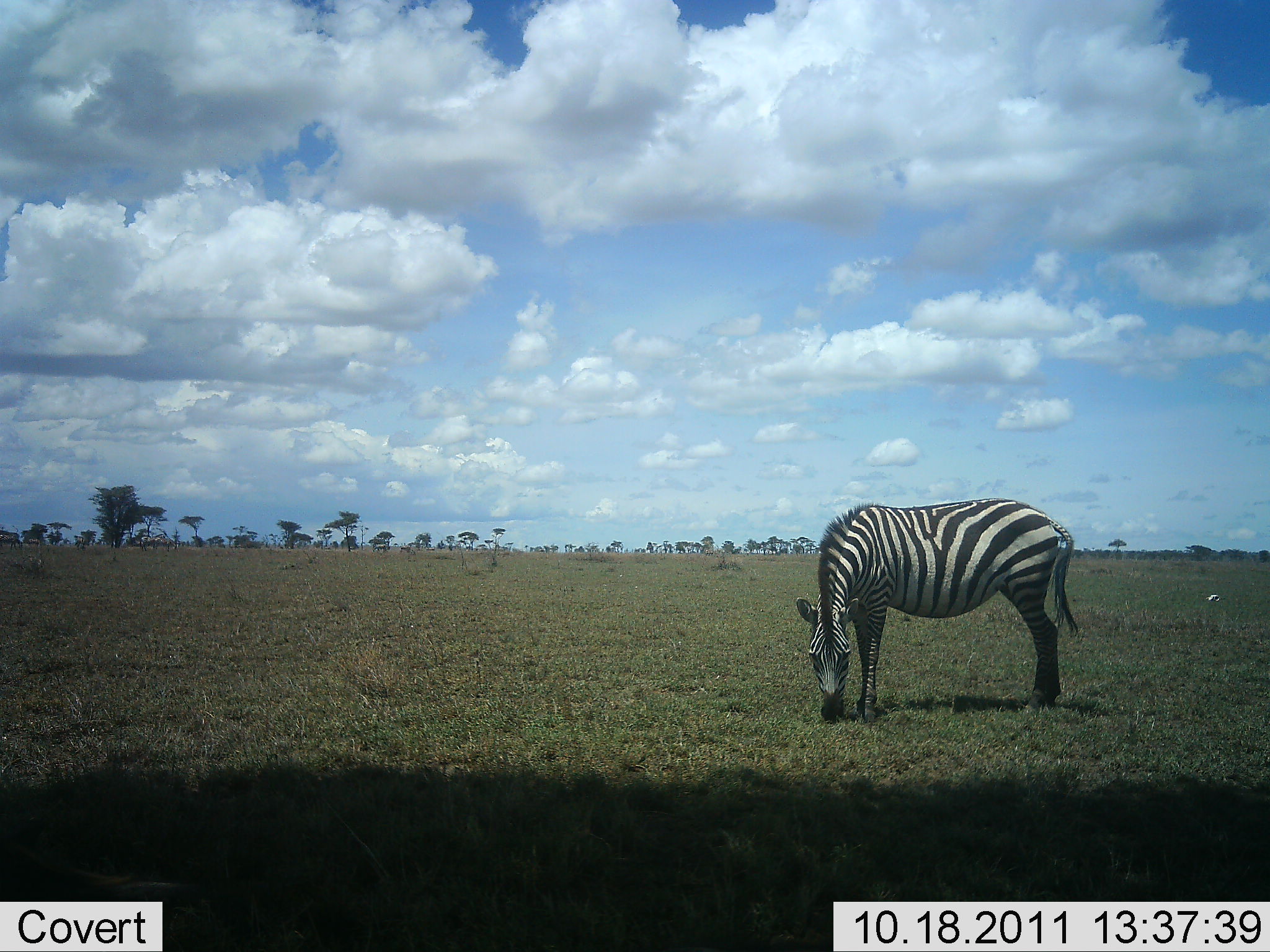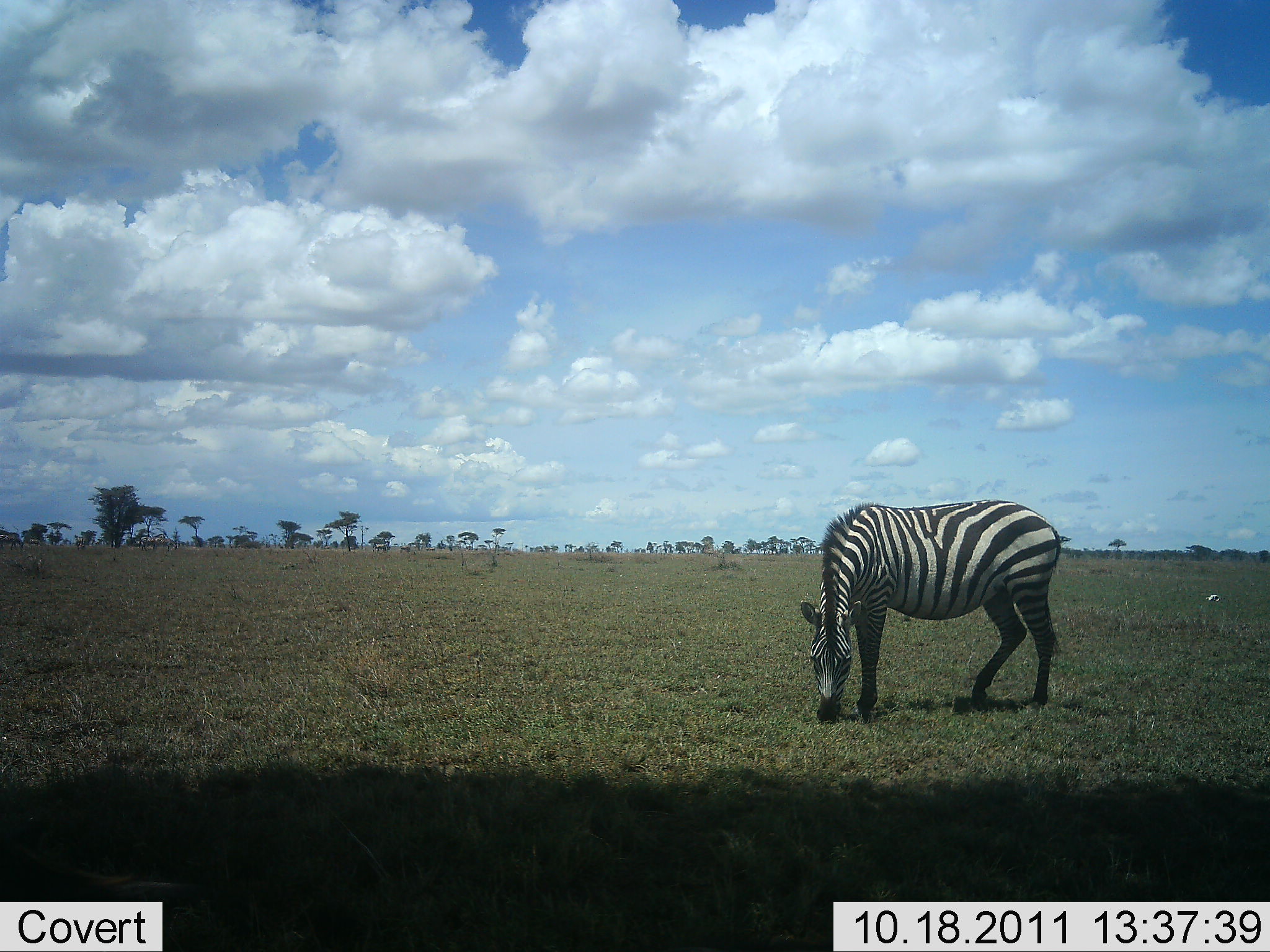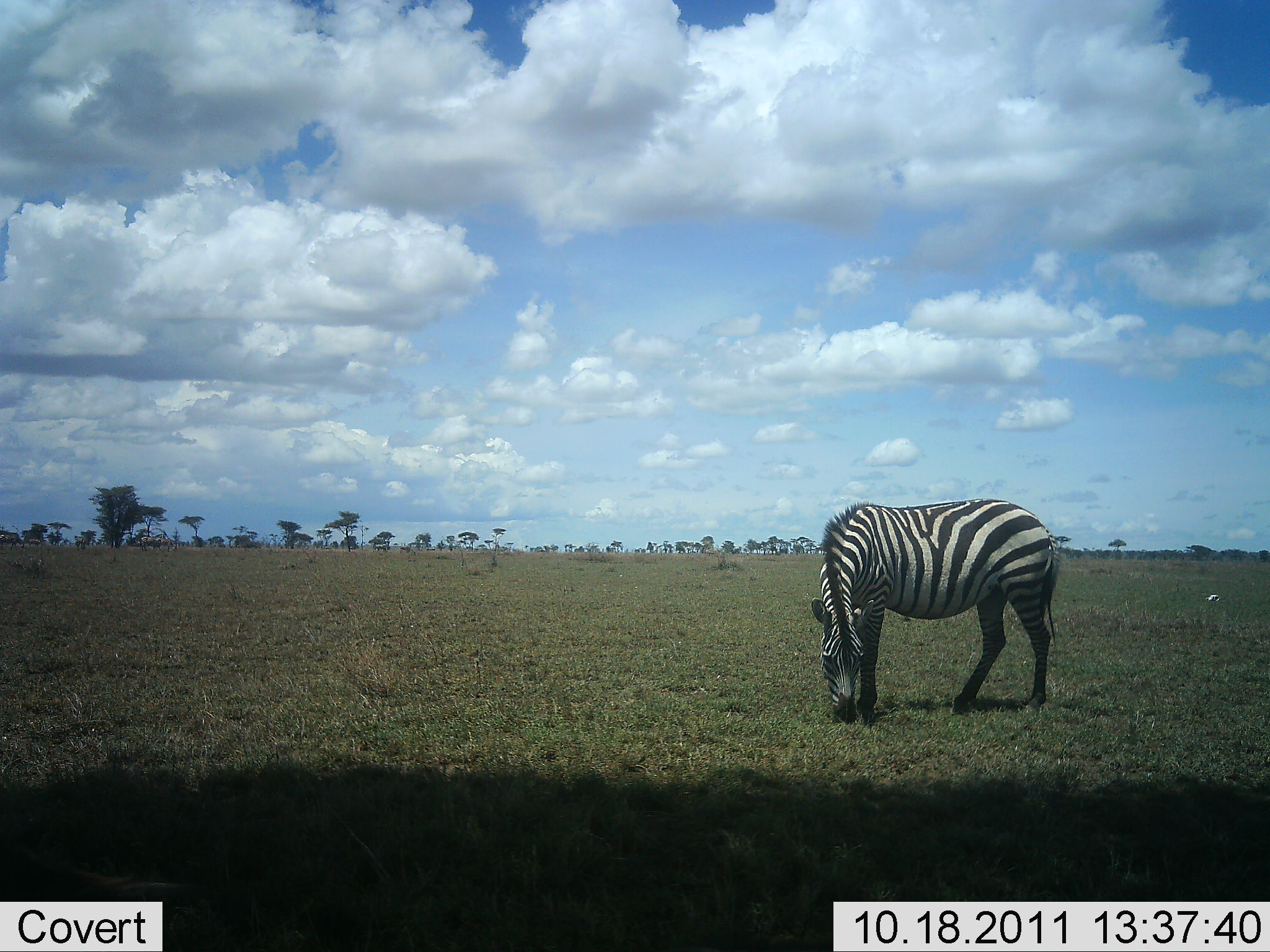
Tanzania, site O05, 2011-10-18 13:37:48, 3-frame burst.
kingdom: Animalia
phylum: Chordata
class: Mammalia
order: Perissodactyla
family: Equidae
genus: Equus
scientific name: Equus quagga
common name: plains zebra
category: zebra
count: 1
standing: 27%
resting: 0%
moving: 0%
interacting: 0%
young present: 0%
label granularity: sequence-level